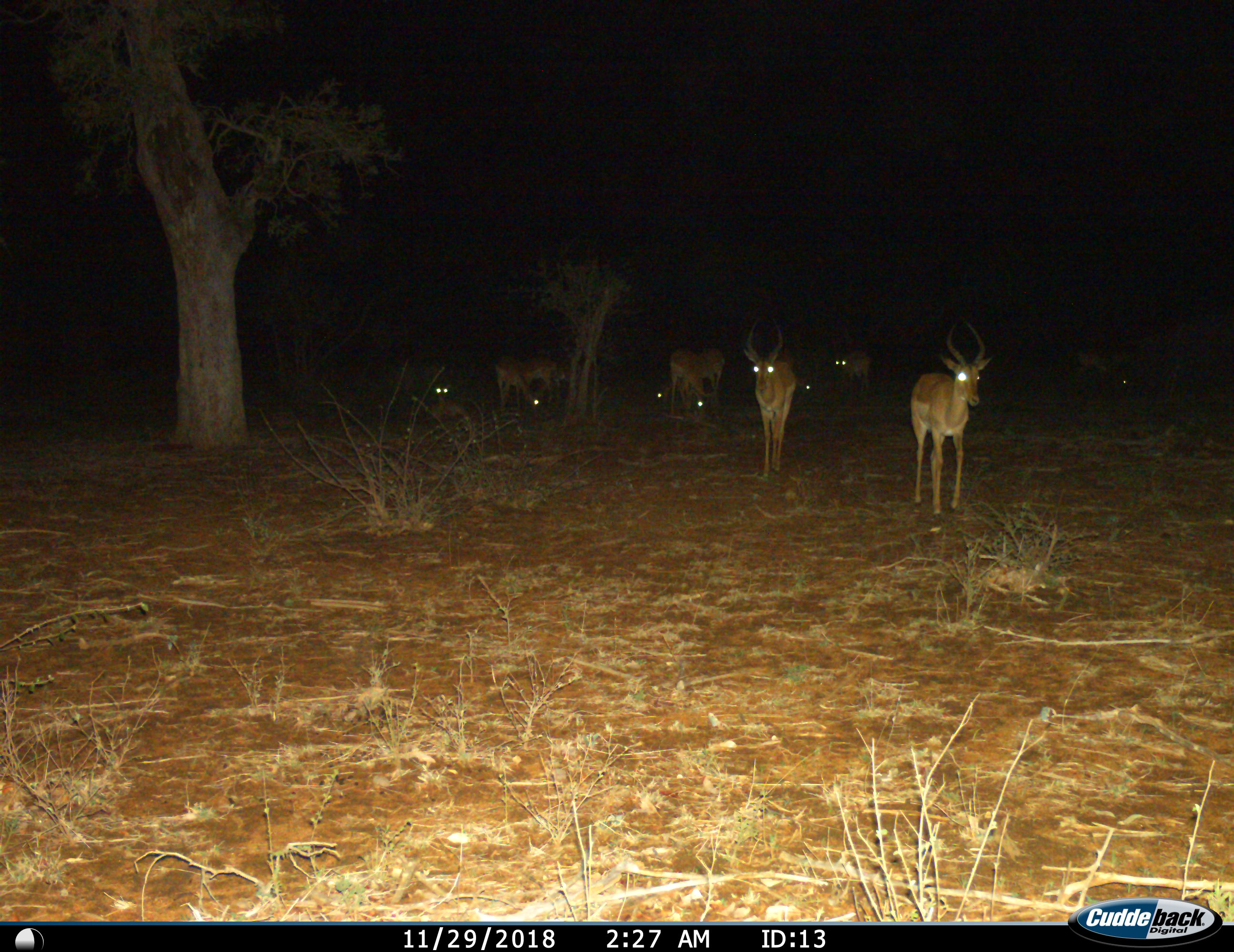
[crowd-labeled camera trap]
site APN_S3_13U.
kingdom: Animalia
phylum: Chordata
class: Mammalia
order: Artiodactyla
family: Bovidae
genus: Aepyceros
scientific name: Aepyceros melampus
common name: impala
Impala (Aepyceros melampus), count 10. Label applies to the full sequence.